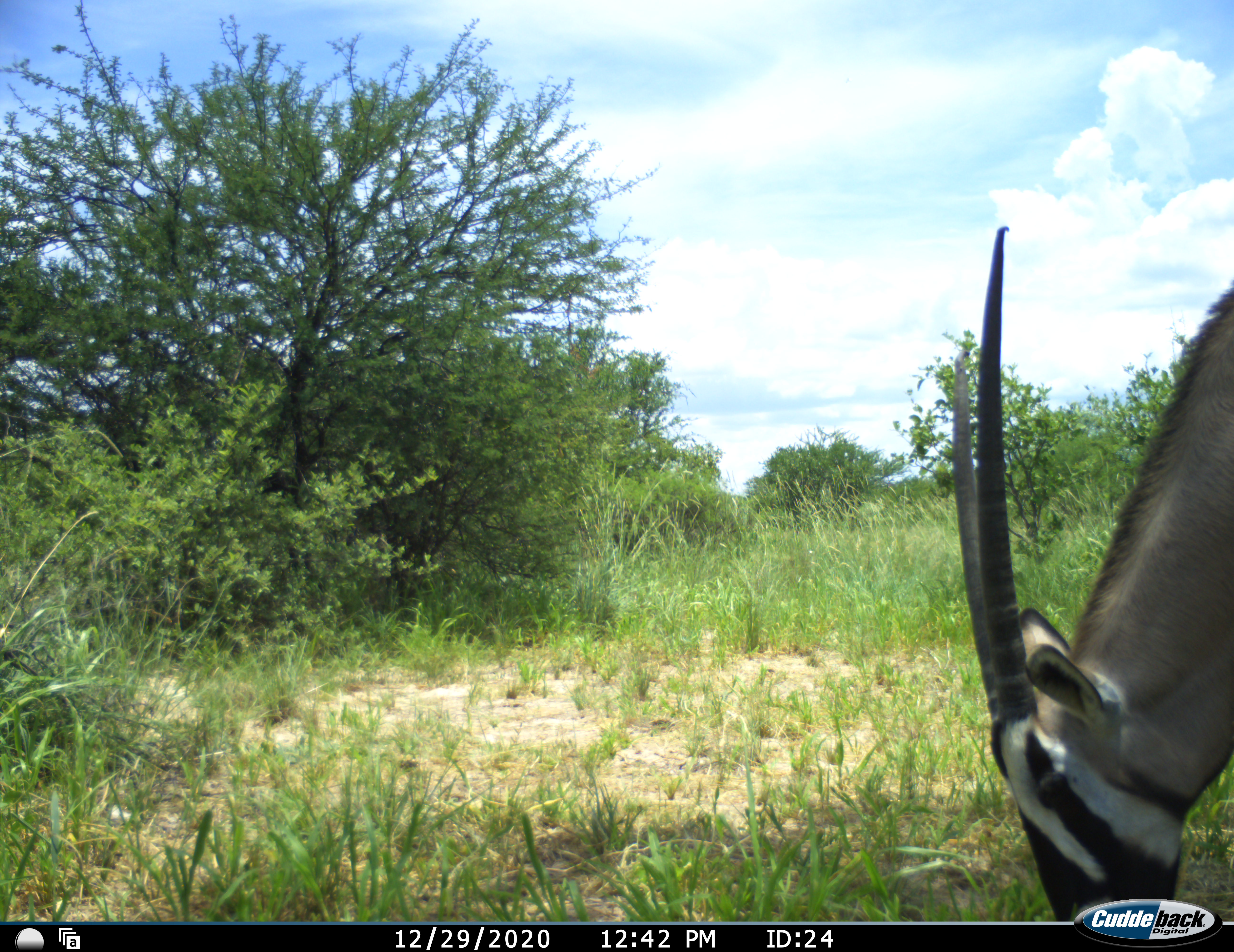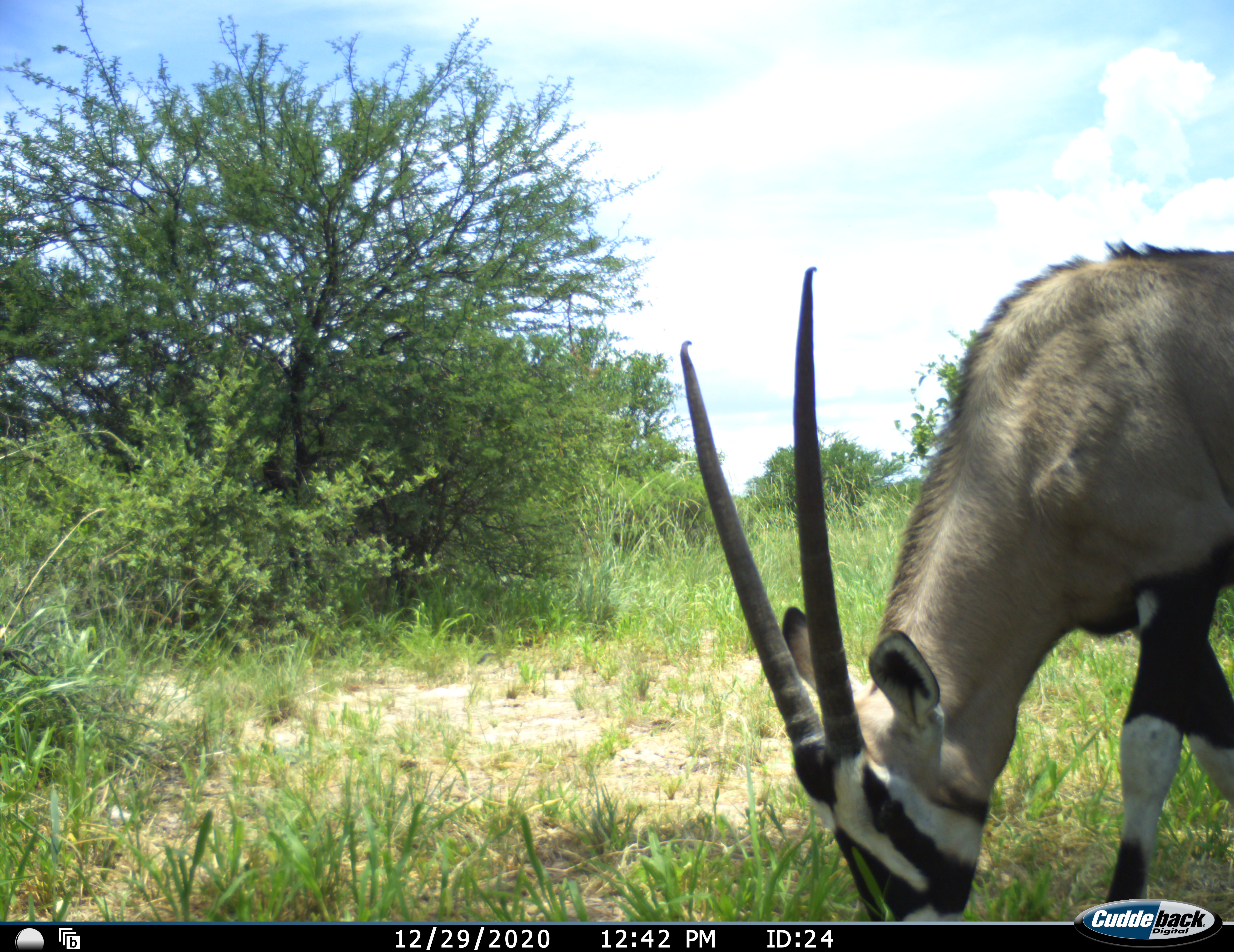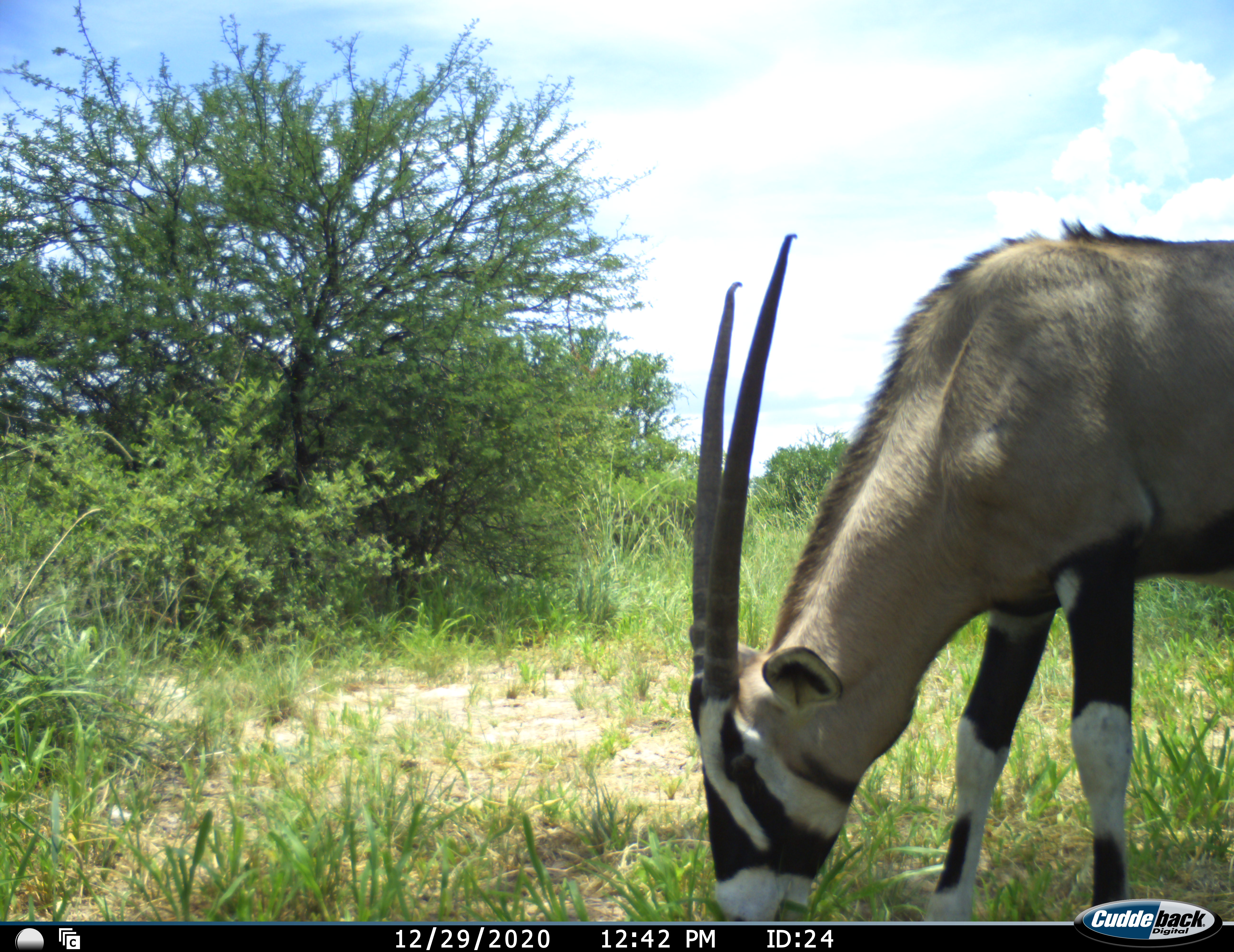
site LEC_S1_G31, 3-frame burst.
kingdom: Animalia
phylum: Chordata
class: Mammalia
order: Artiodactyla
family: Bovidae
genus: Oryx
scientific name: Oryx gazella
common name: gemsbok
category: oryx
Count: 1.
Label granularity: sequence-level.